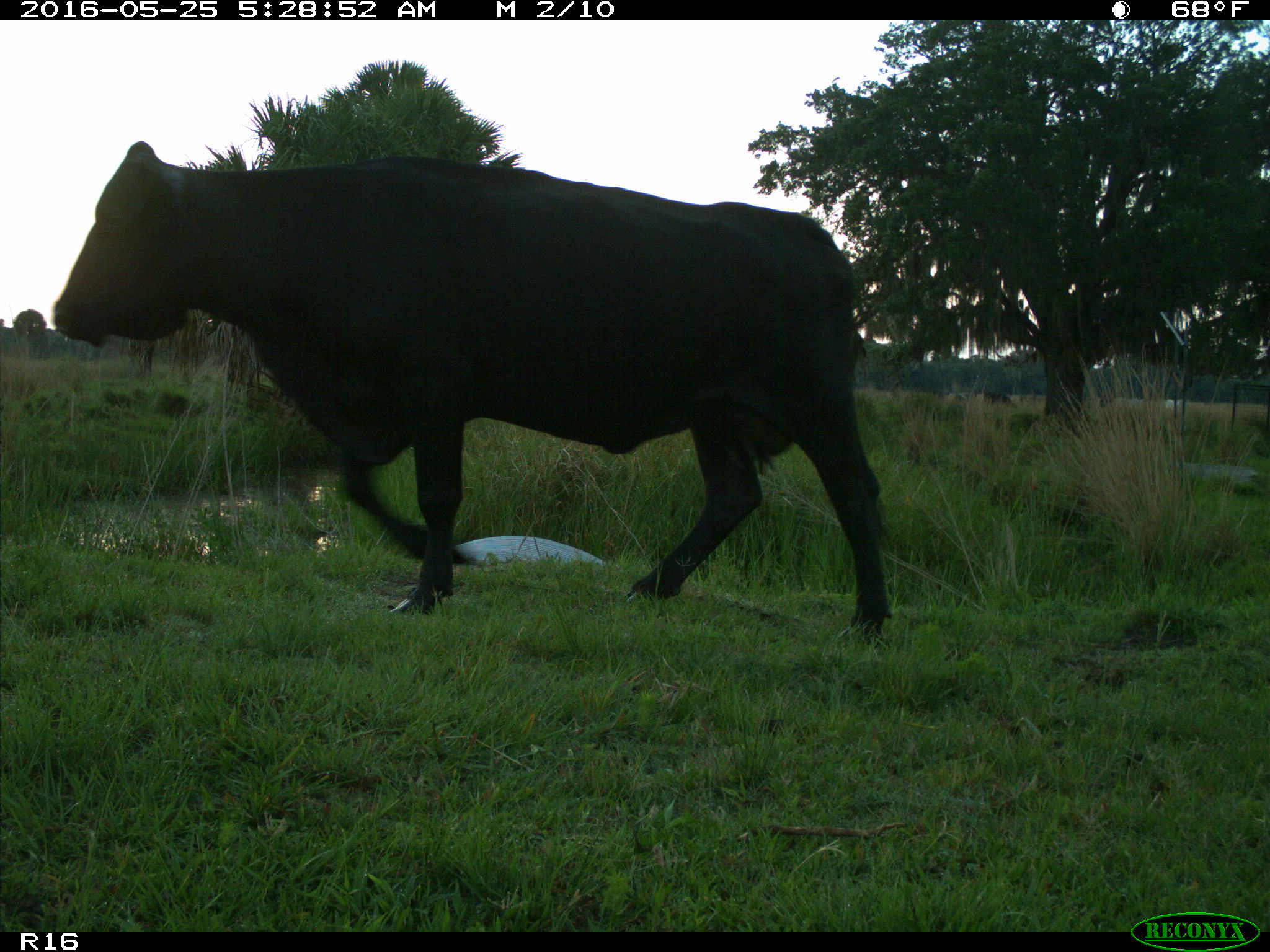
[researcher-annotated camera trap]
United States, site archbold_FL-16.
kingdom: Animalia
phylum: Chordata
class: Mammalia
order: Artiodactyla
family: Bovidae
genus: Bos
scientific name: Bos taurus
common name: domestic cow